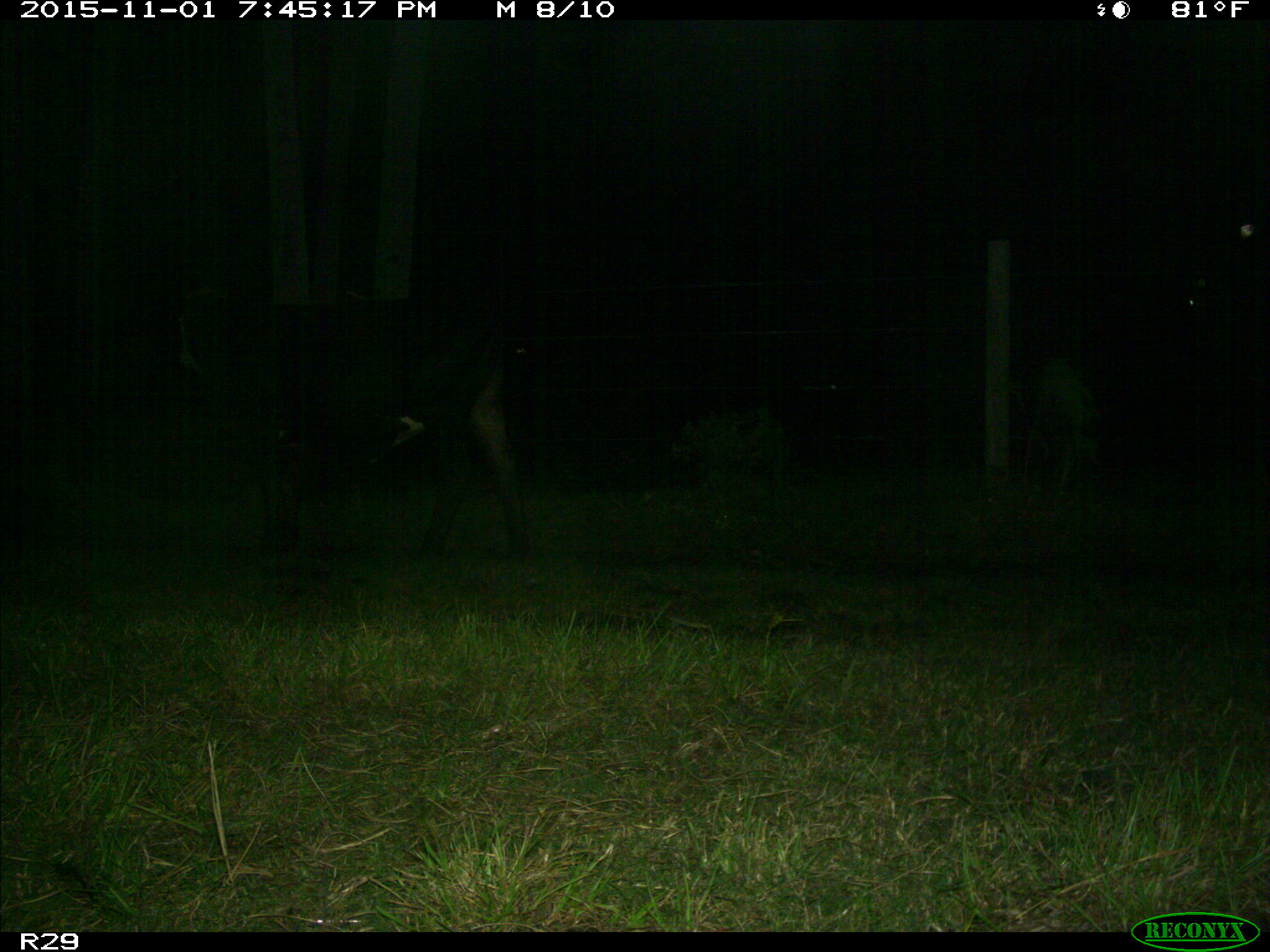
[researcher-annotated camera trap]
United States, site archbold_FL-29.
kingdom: Animalia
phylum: Chordata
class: Mammalia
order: Artiodactyla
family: Bovidae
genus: Bos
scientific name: Bos taurus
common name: domestic cow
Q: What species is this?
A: Bos taurus (domestic cow).